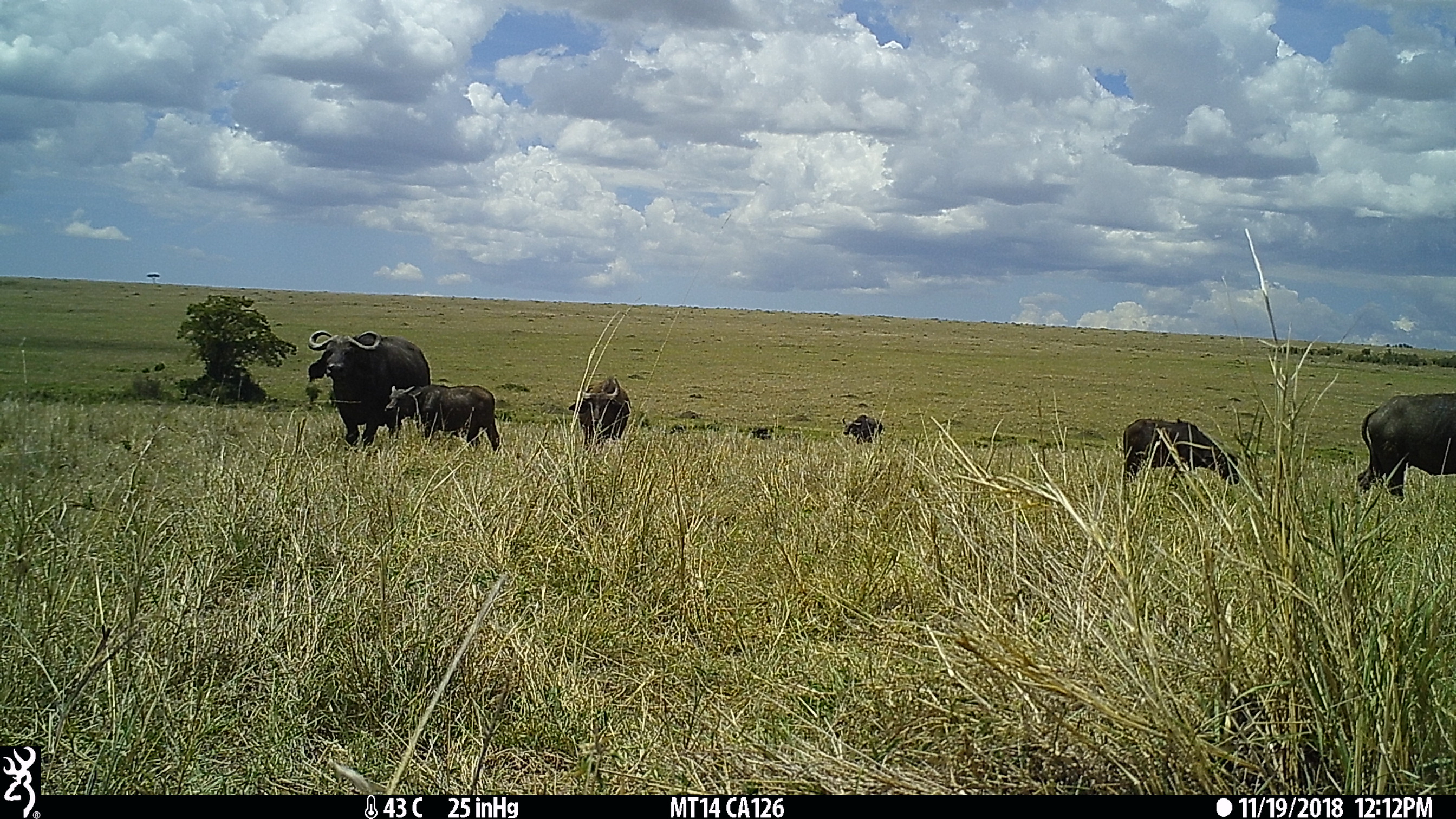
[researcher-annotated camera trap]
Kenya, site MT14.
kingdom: Animalia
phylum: Chordata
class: Mammalia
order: Artiodactyla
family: Bovidae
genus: Syncerus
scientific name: Syncerus caffer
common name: buffalo